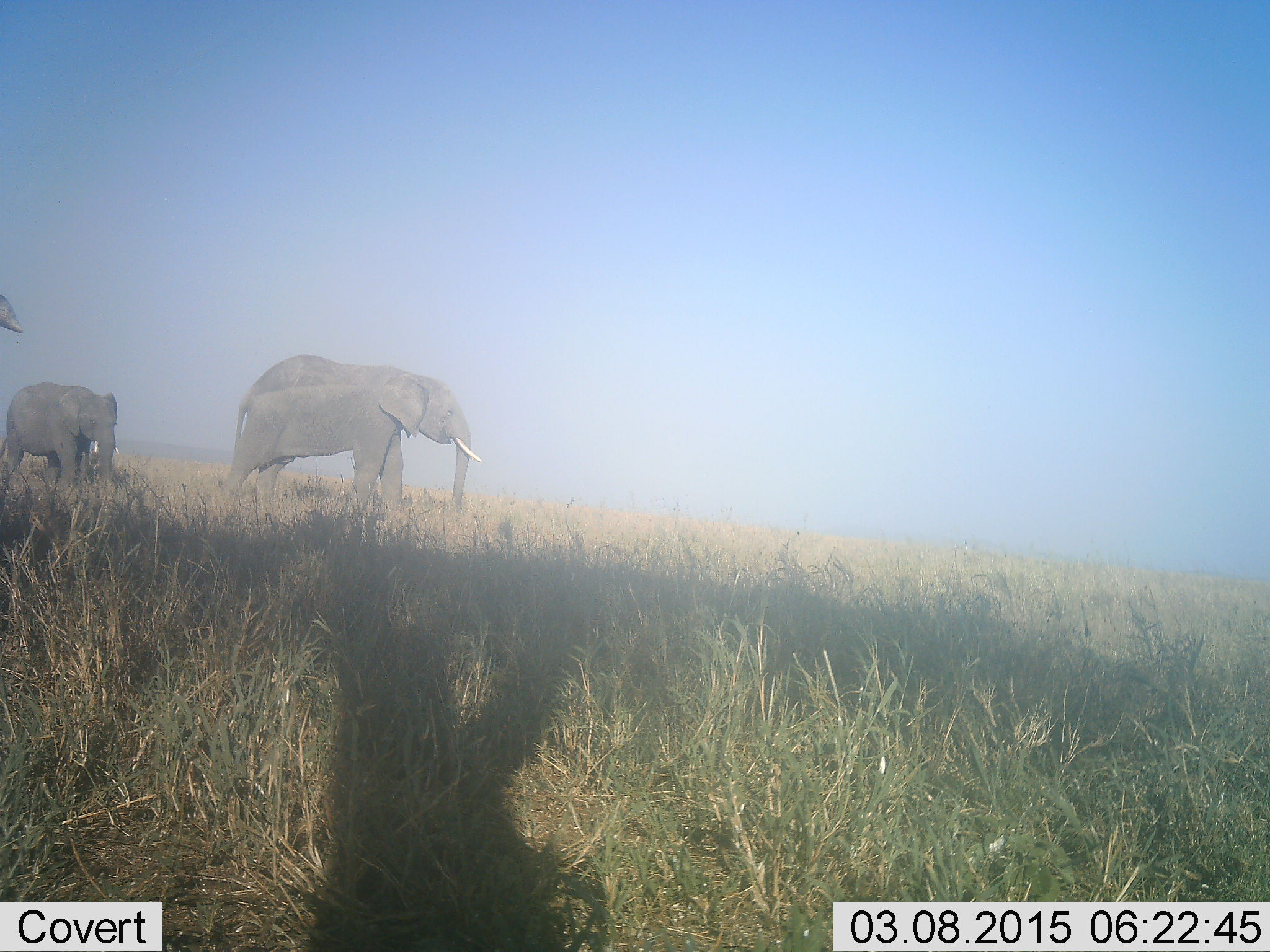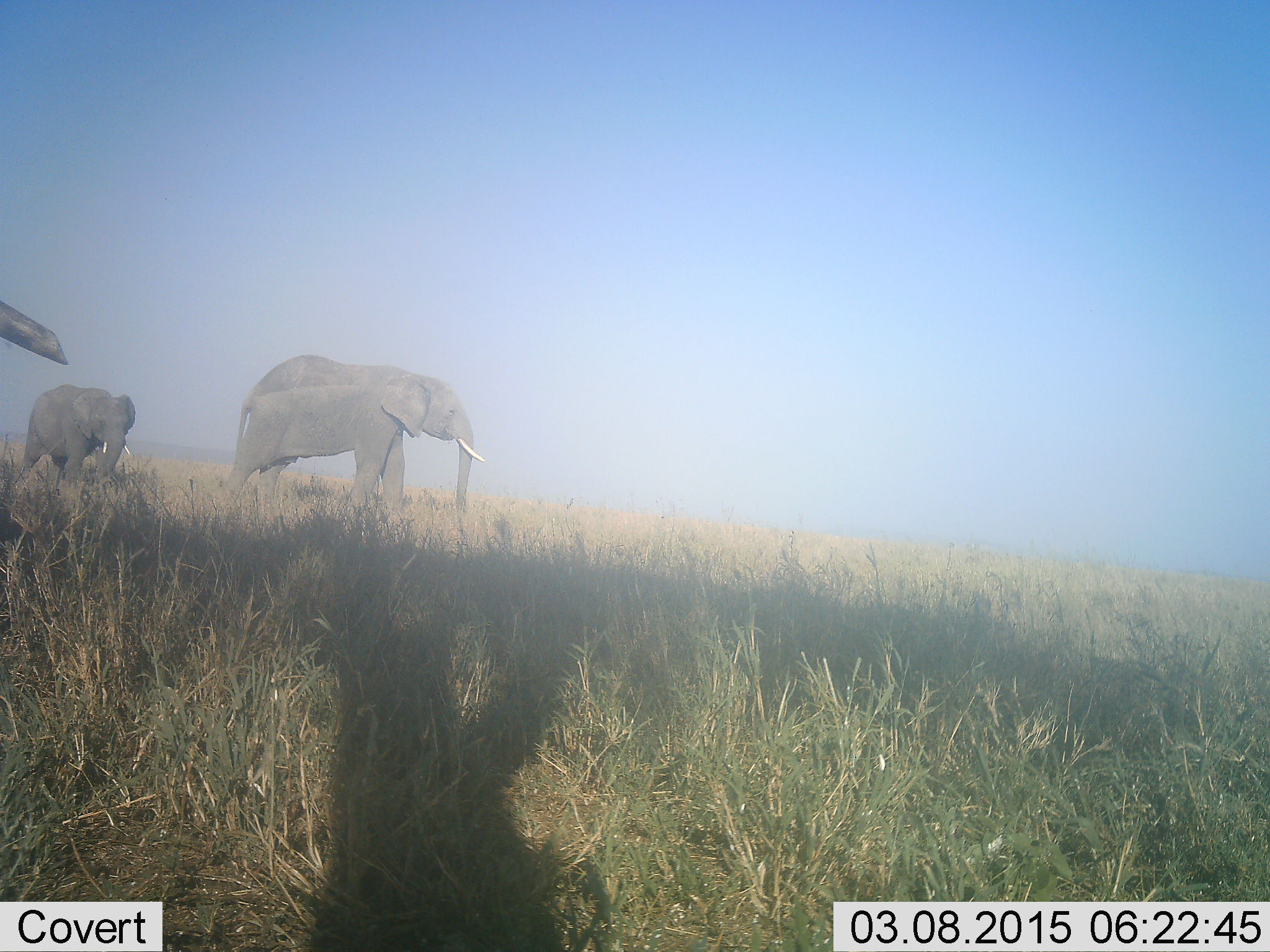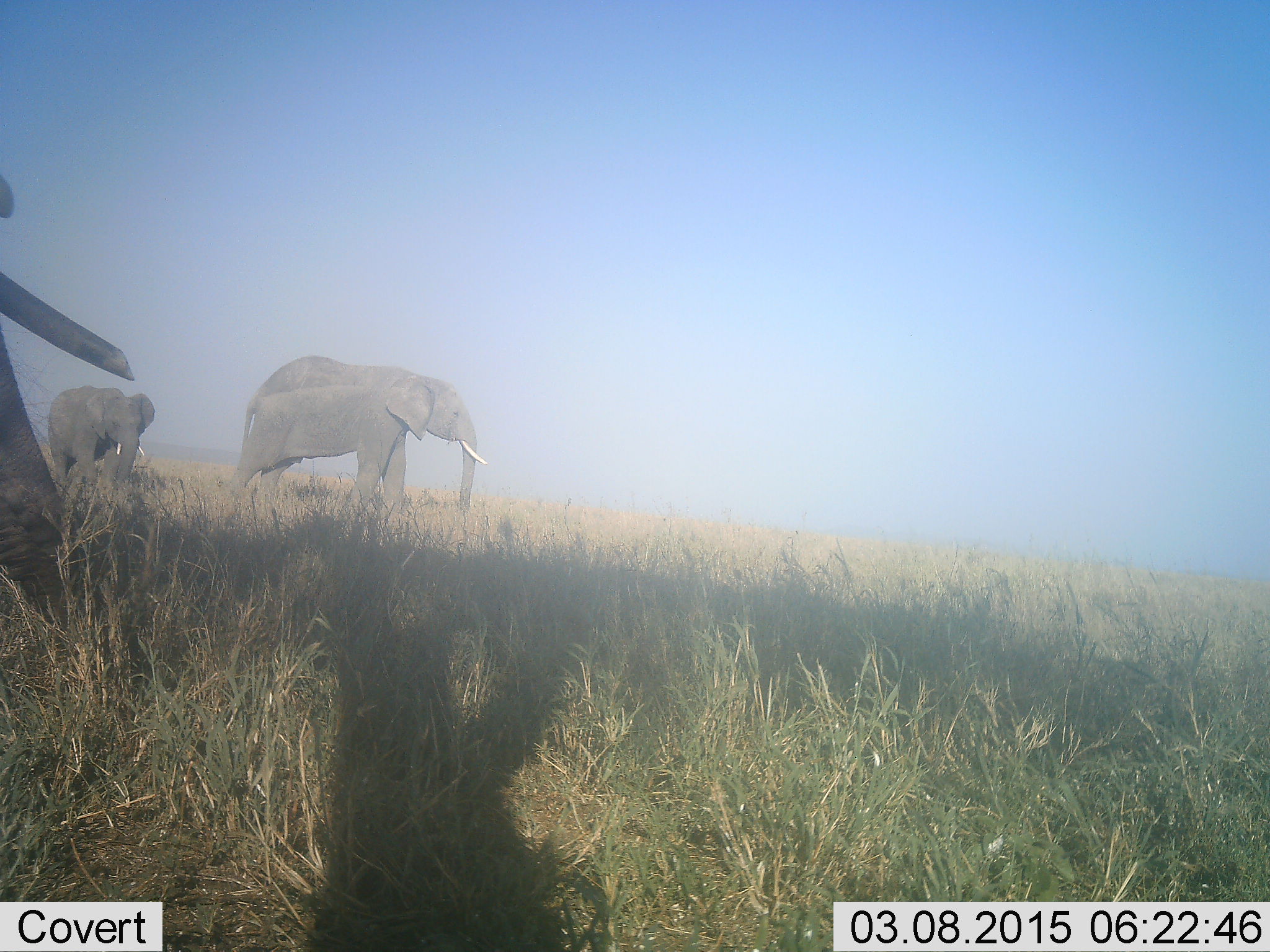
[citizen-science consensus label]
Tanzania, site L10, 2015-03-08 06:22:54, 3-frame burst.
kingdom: Animalia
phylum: Chordata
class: Mammalia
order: Proboscidea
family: Elephantidae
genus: Loxodonta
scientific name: Loxodonta africana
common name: african bush elephant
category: elephant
Elephant (african bush elephant) (Loxodonta africana), count 3. Behavior (volunteer vote fractions): standing 50%, resting 0%, moving 80%, interacting 10%. Young present (vote fraction): 20%. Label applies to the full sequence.